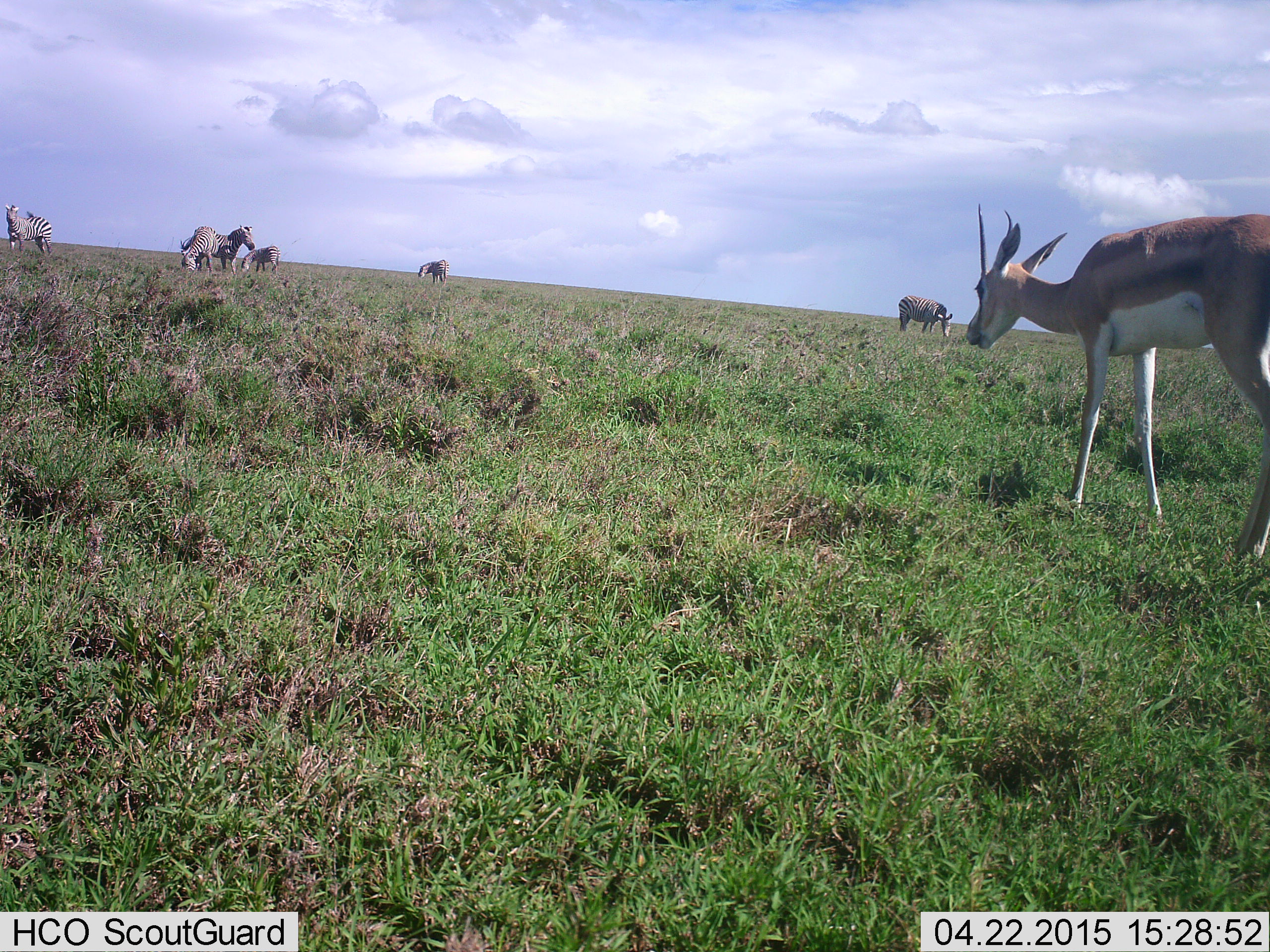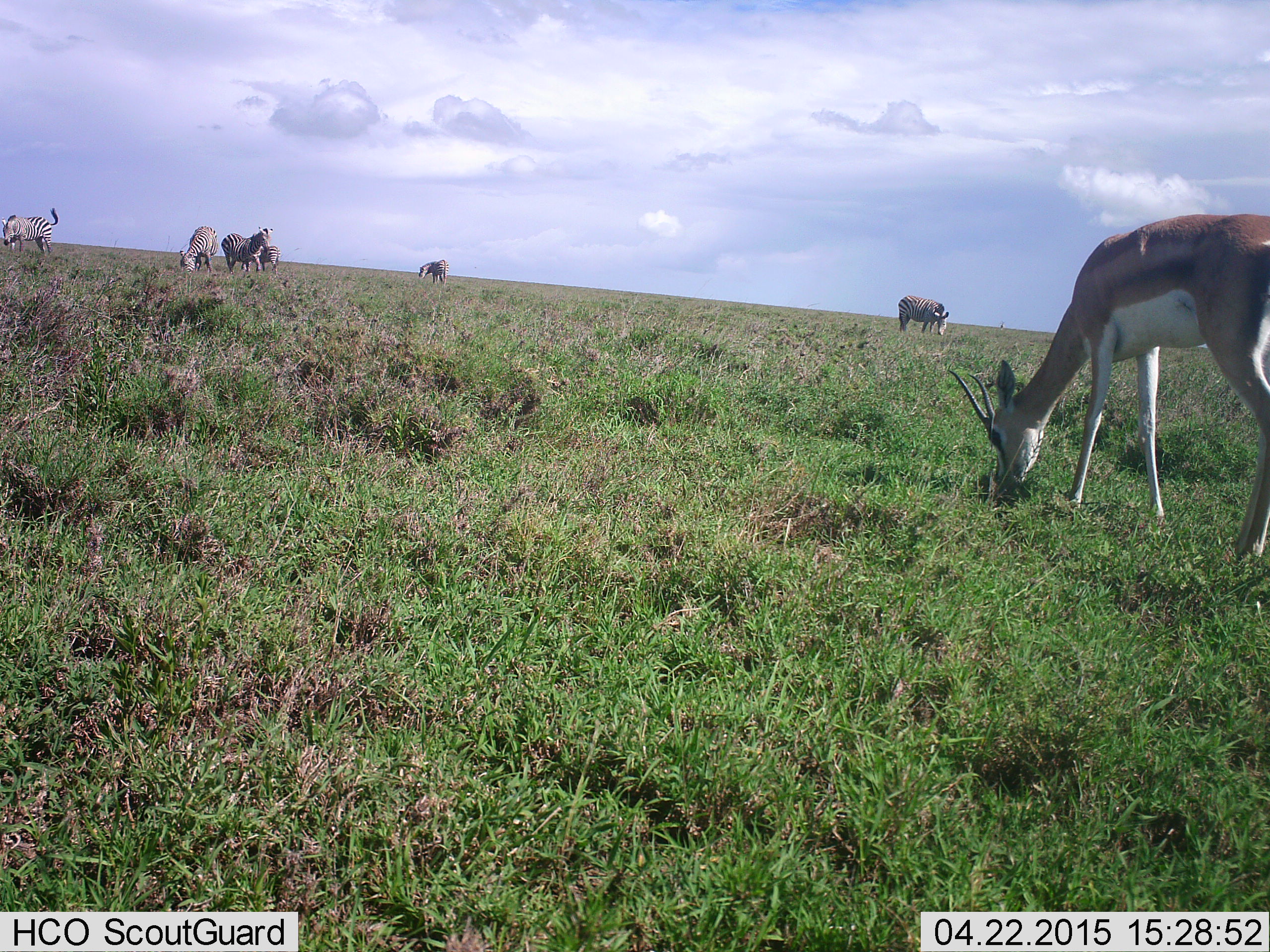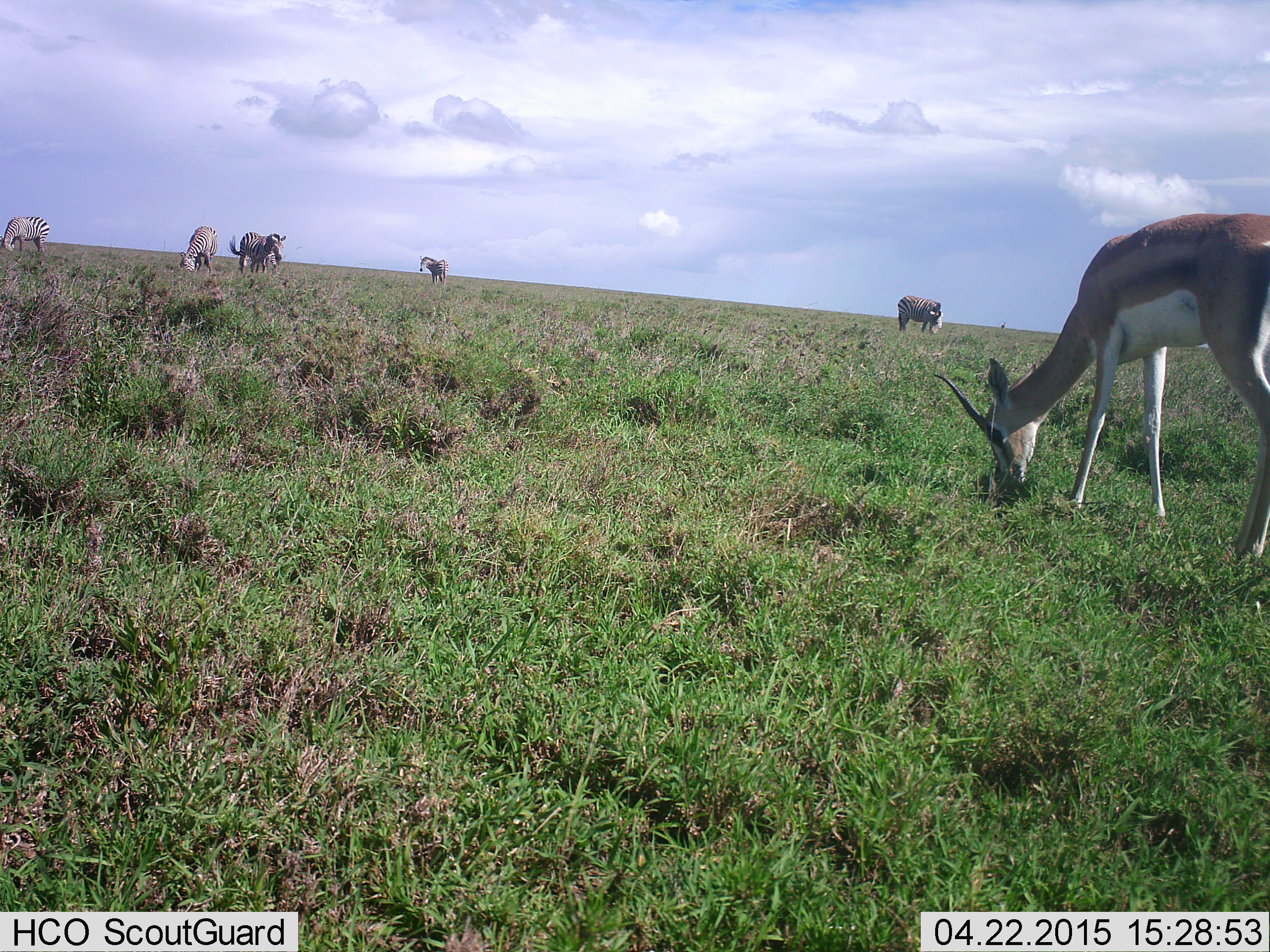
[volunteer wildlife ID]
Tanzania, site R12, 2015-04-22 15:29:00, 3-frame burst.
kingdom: Animalia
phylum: Chordata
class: Mammalia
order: Artiodactyla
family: Bovidae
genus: Nanger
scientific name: Nanger granti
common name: grant's gazelle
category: gazellegrants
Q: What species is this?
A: Gazellegrants (grant's gazelle) (Nanger granti).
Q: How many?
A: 1.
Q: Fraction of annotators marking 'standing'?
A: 8%.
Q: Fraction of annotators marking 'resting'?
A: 0%.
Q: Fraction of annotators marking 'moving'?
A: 0%.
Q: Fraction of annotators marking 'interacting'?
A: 0%.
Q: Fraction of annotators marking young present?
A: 0%.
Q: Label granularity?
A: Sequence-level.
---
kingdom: Animalia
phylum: Chordata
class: Mammalia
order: Perissodactyla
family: Equidae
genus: Equus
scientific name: Equus quagga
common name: plains zebra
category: zebra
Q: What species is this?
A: Zebra (plains zebra) (Equus quagga).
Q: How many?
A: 6.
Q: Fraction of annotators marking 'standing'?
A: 67%.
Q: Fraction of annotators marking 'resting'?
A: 0%.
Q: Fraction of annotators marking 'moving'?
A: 58%.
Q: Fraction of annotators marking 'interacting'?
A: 17%.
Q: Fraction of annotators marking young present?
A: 17%.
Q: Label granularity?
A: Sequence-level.